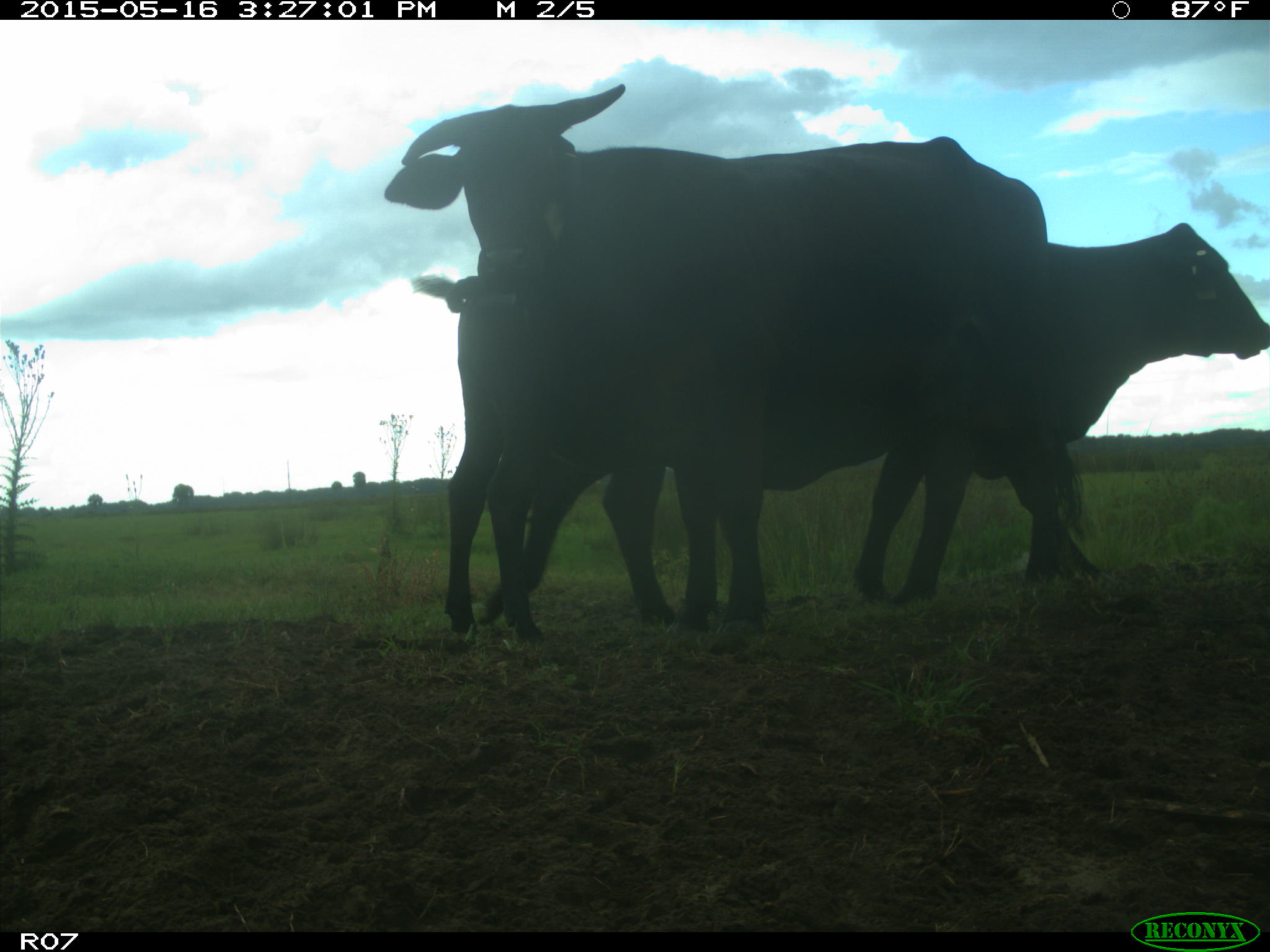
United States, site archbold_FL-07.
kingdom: Animalia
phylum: Chordata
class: Mammalia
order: Artiodactyla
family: Bovidae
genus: Bos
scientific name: Bos taurus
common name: domestic cow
Bos taurus (domestic cow).